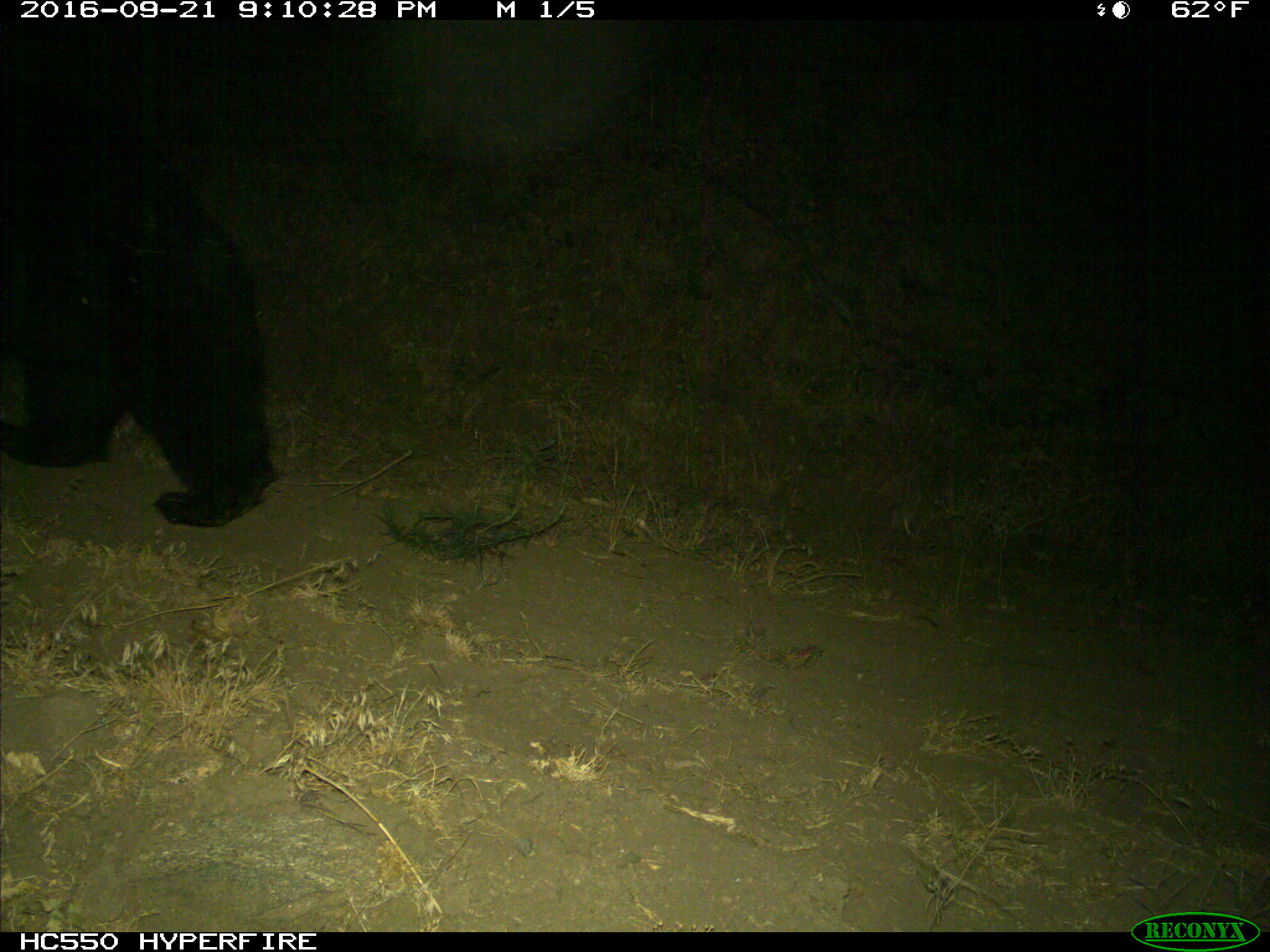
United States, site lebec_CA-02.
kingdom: Animalia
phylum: Chordata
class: Mammalia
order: Carnivora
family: Ursidae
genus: Ursus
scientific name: Ursus americanus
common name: american black bear